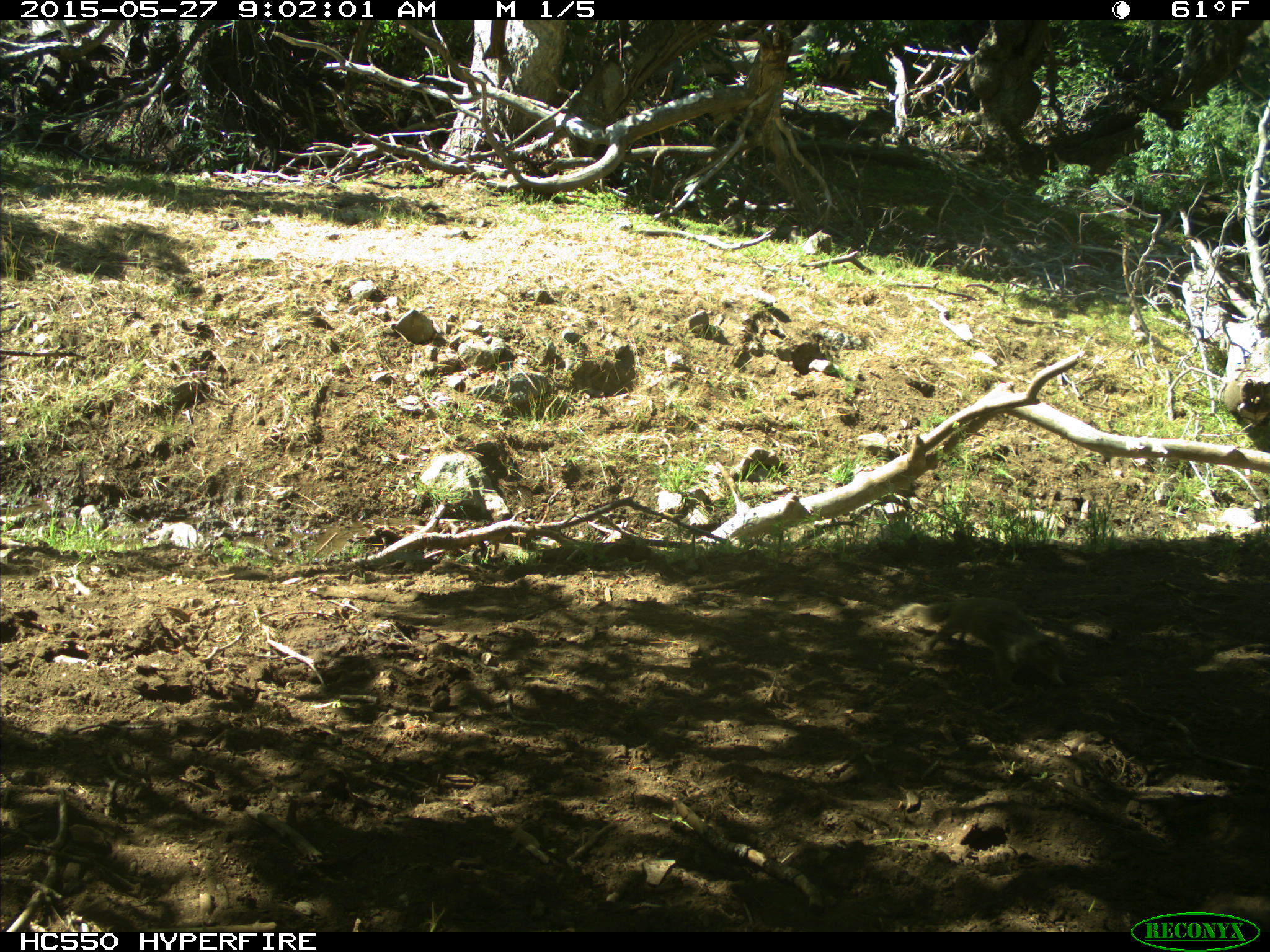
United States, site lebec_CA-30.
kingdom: Animalia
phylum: Chordata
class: Mammalia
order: Rodentia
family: Sciuridae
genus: Otospermophilus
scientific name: Otospermophilus beecheyi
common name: california ground squirrel